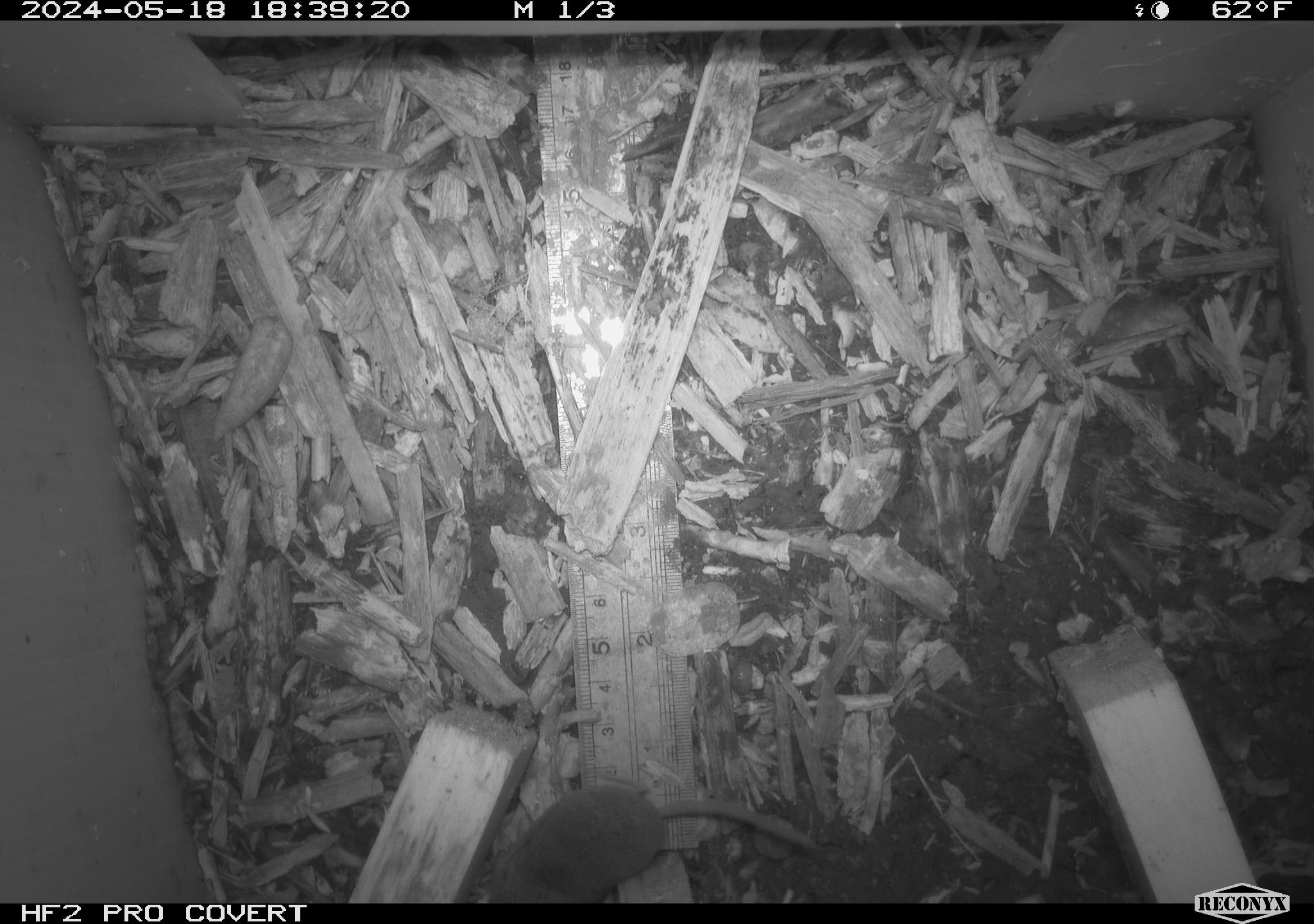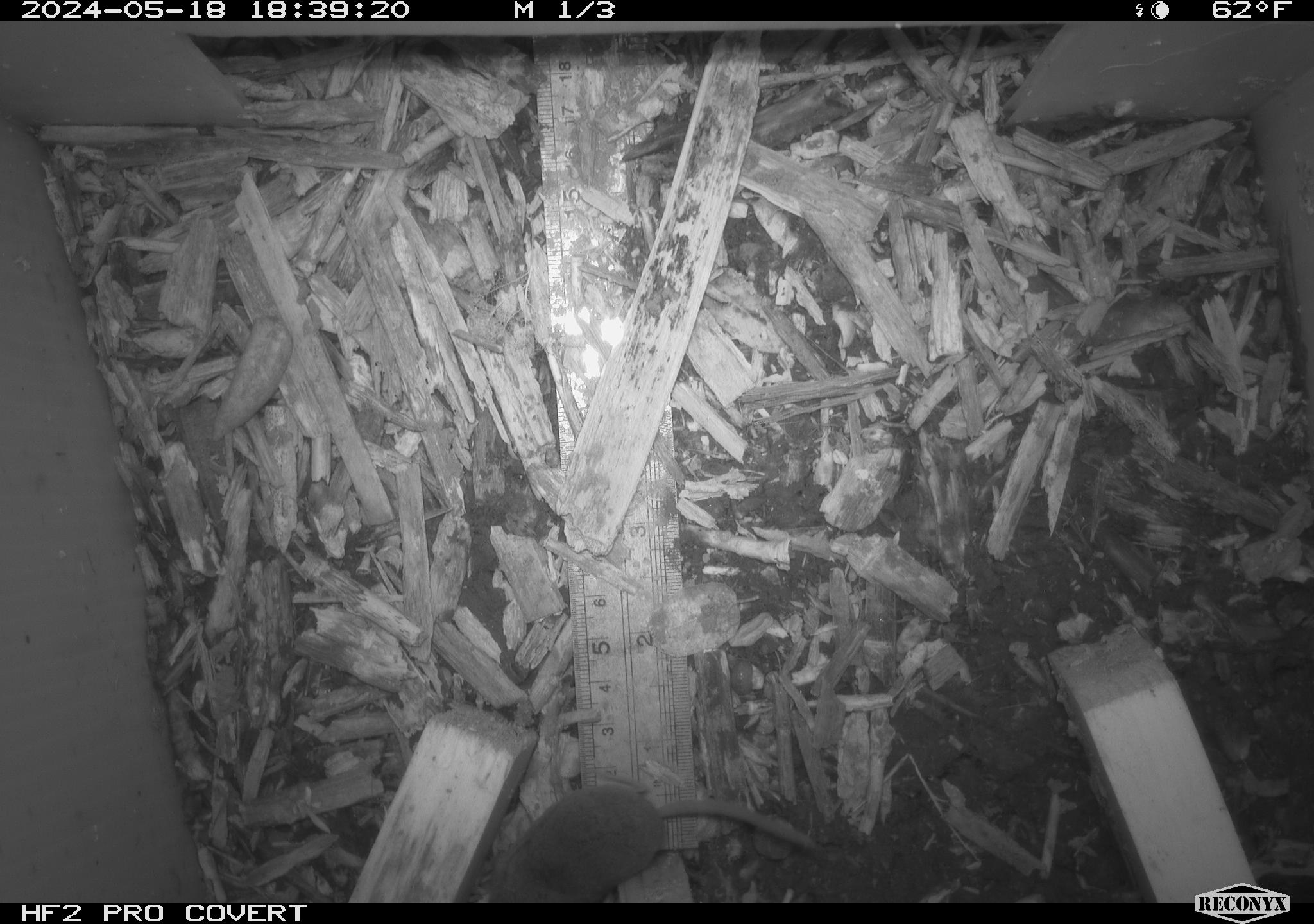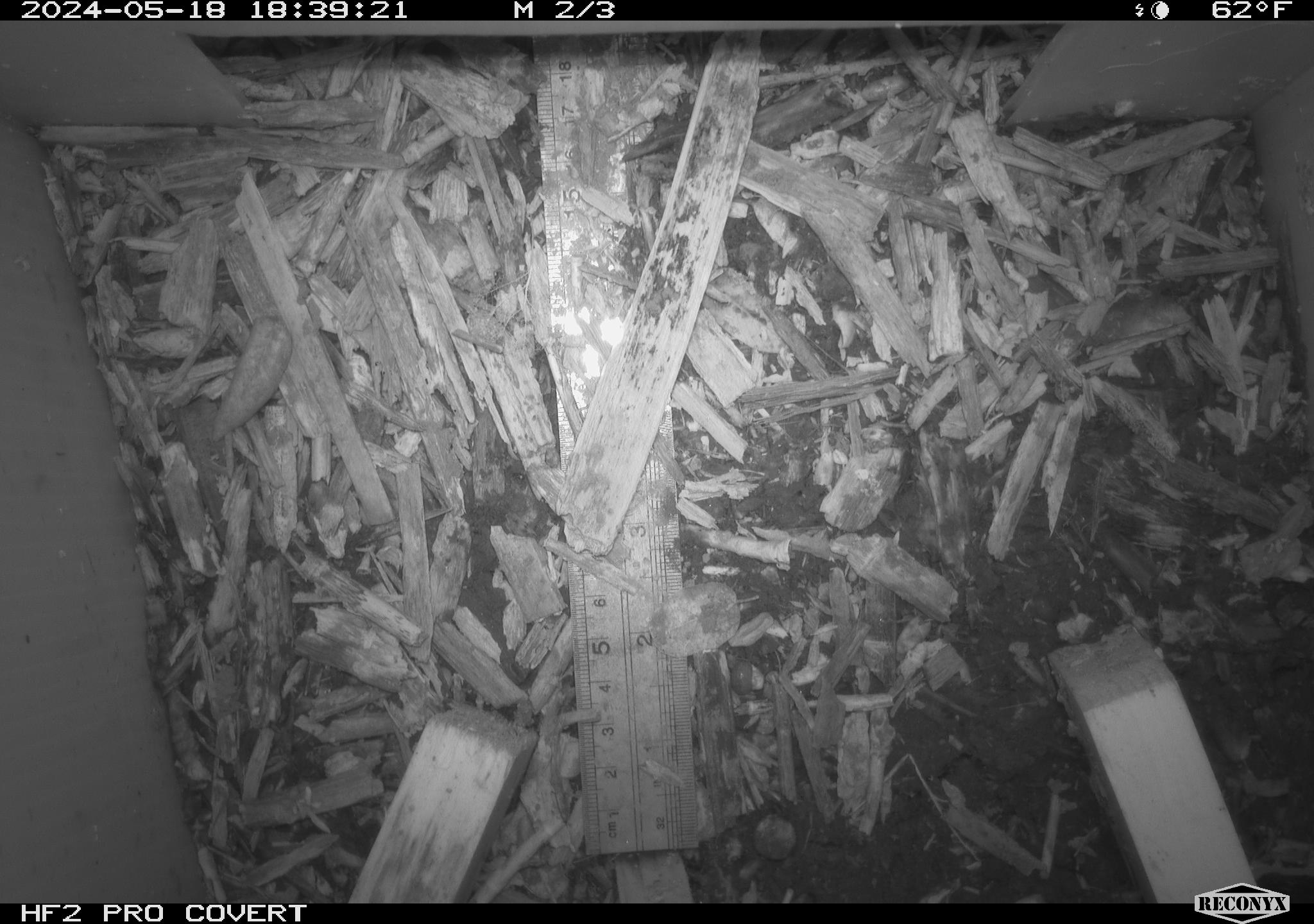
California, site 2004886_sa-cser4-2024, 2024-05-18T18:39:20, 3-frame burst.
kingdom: Animalia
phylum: Chordata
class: Mammalia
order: Eulipotyphla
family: Soricidae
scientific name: Soricidae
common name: shrews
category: soricidae family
Soricidae family (shrews) (Soricidae).